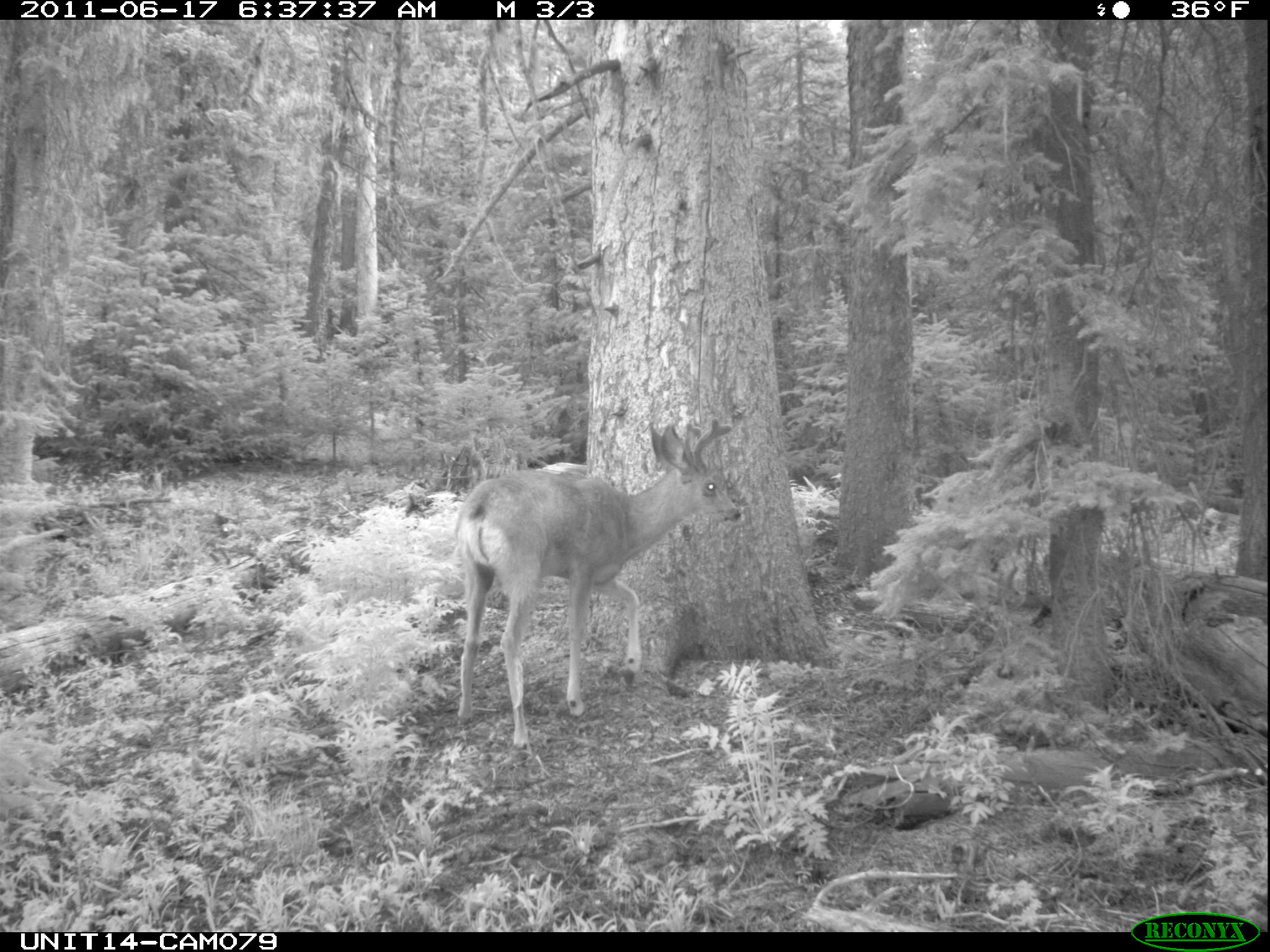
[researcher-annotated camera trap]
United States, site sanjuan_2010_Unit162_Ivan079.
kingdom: Animalia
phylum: Chordata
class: Mammalia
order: Artiodactyla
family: Cervidae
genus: Odocoileus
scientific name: Odocoileus hemionus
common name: mule deer